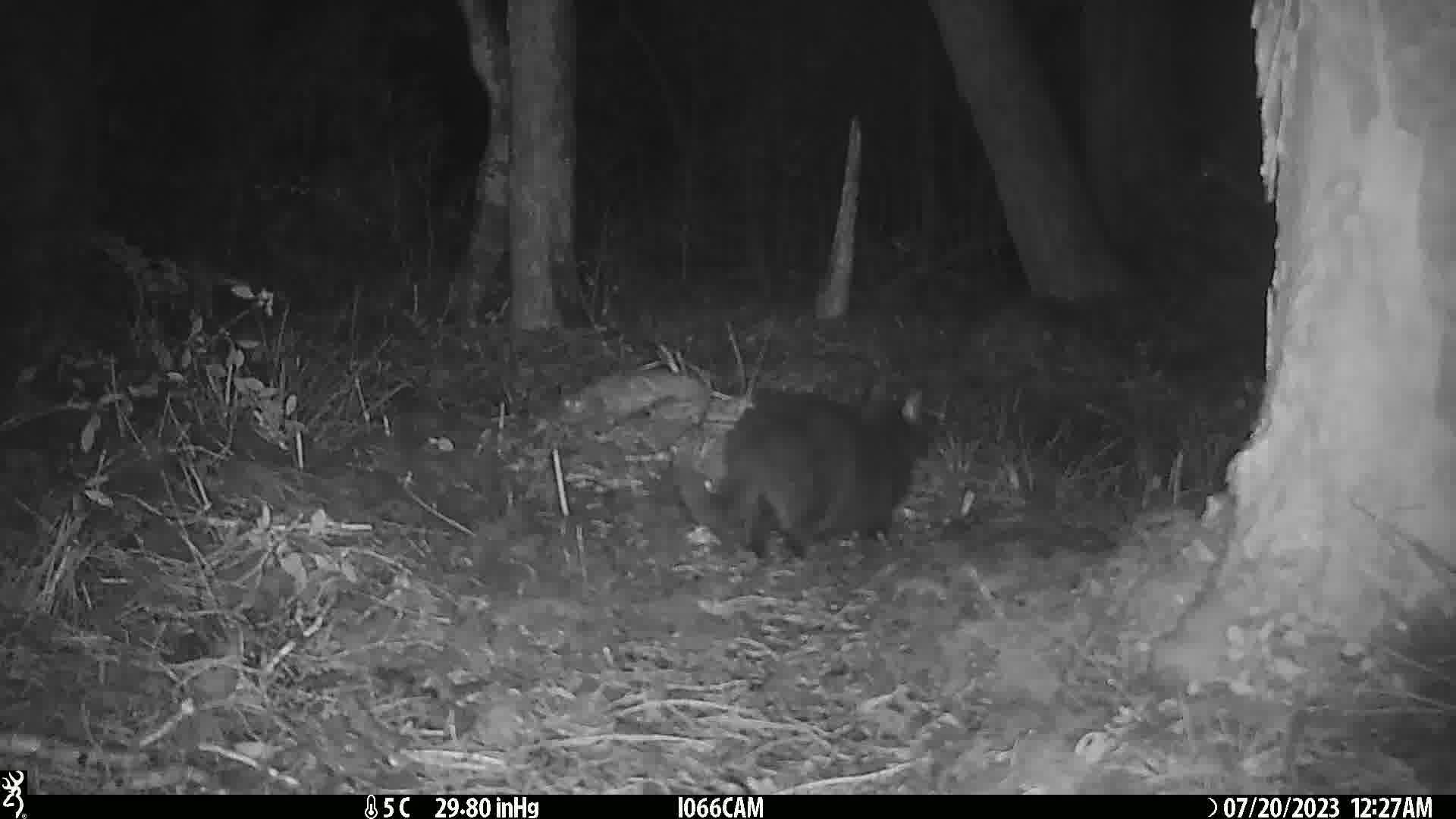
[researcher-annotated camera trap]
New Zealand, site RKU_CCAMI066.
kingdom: Animalia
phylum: Chordata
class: Mammalia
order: Carnivora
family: Felidae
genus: Felis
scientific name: Felis catus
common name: domestic cat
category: cat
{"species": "cat (domestic cat) (Felis catus)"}